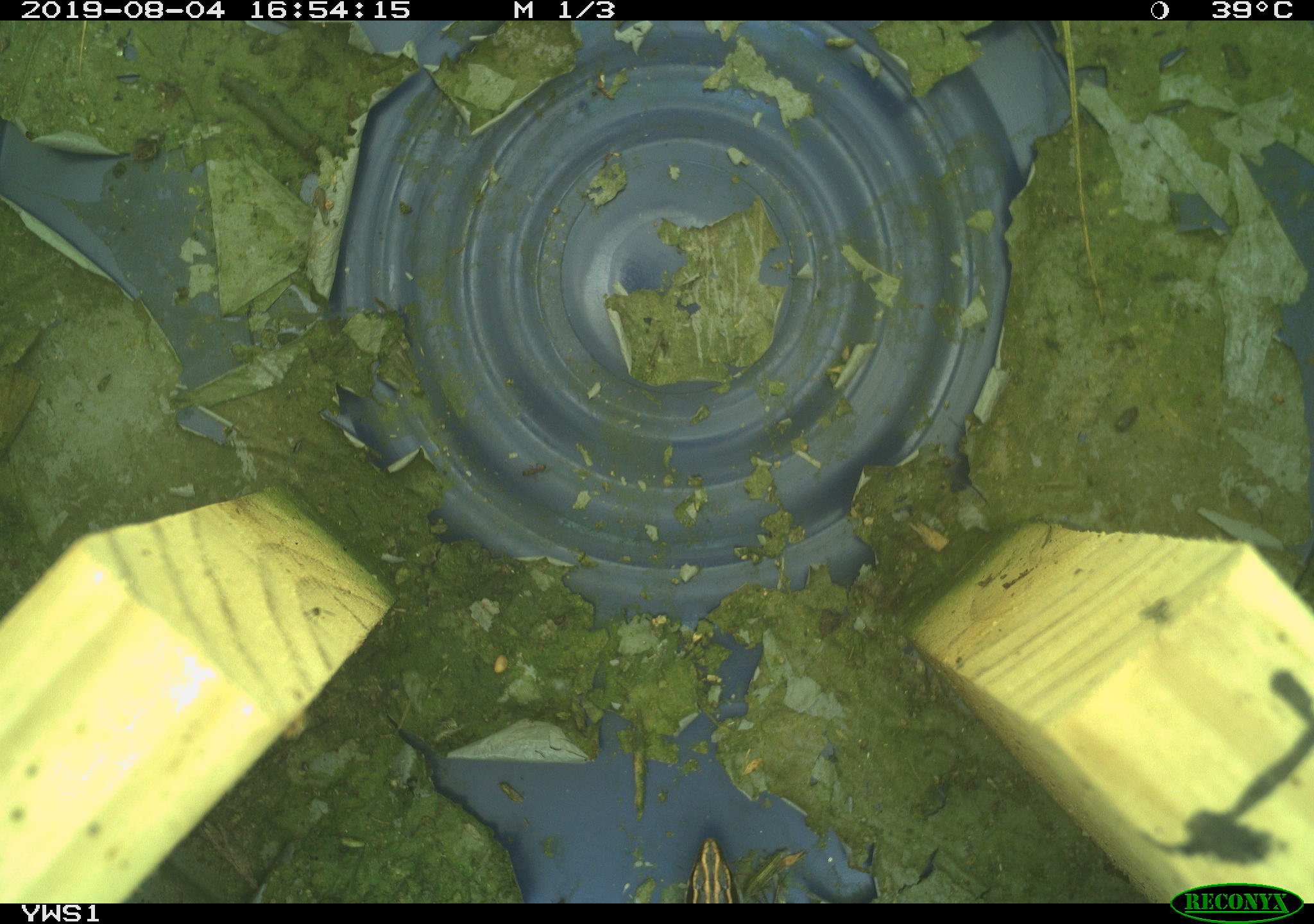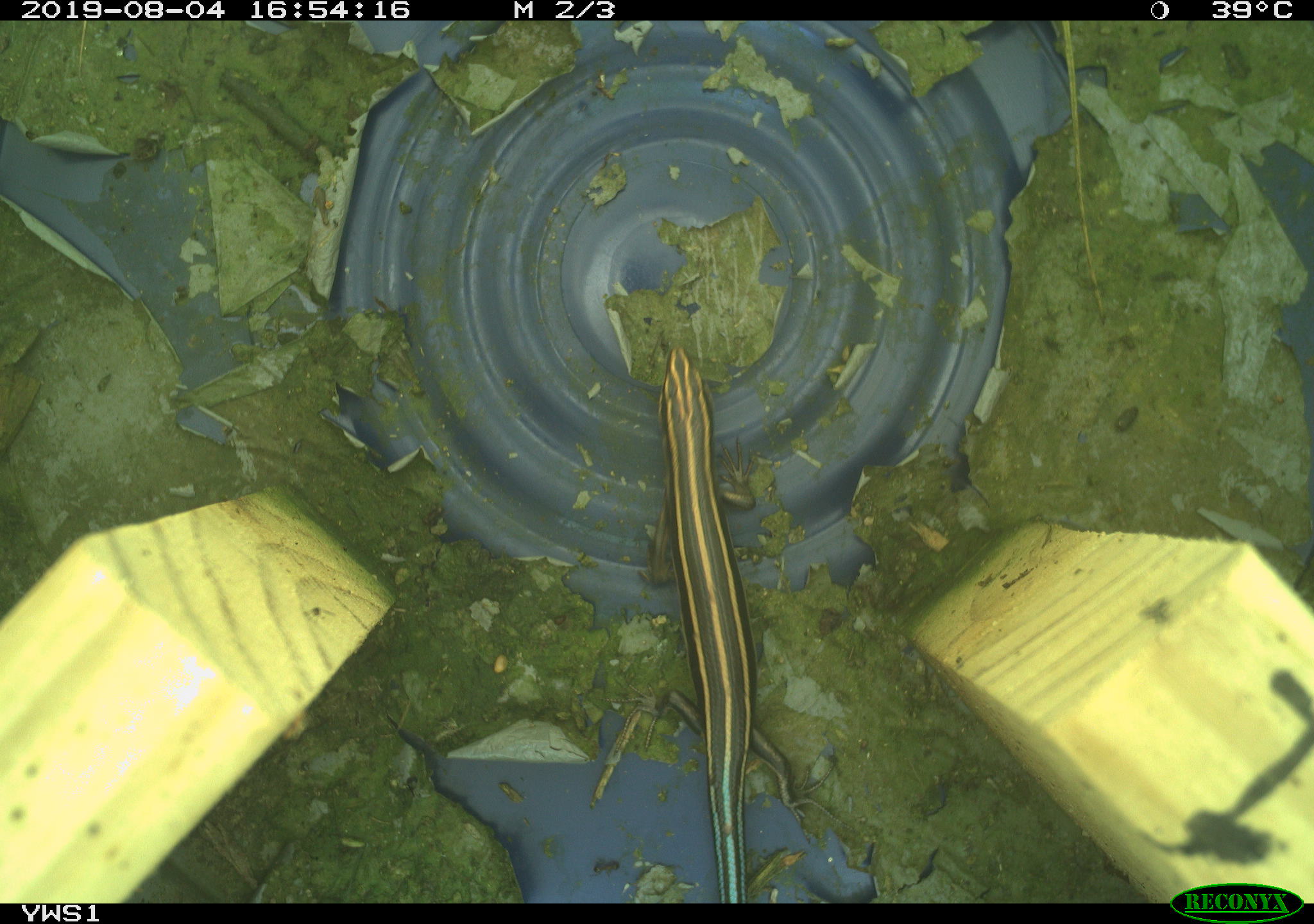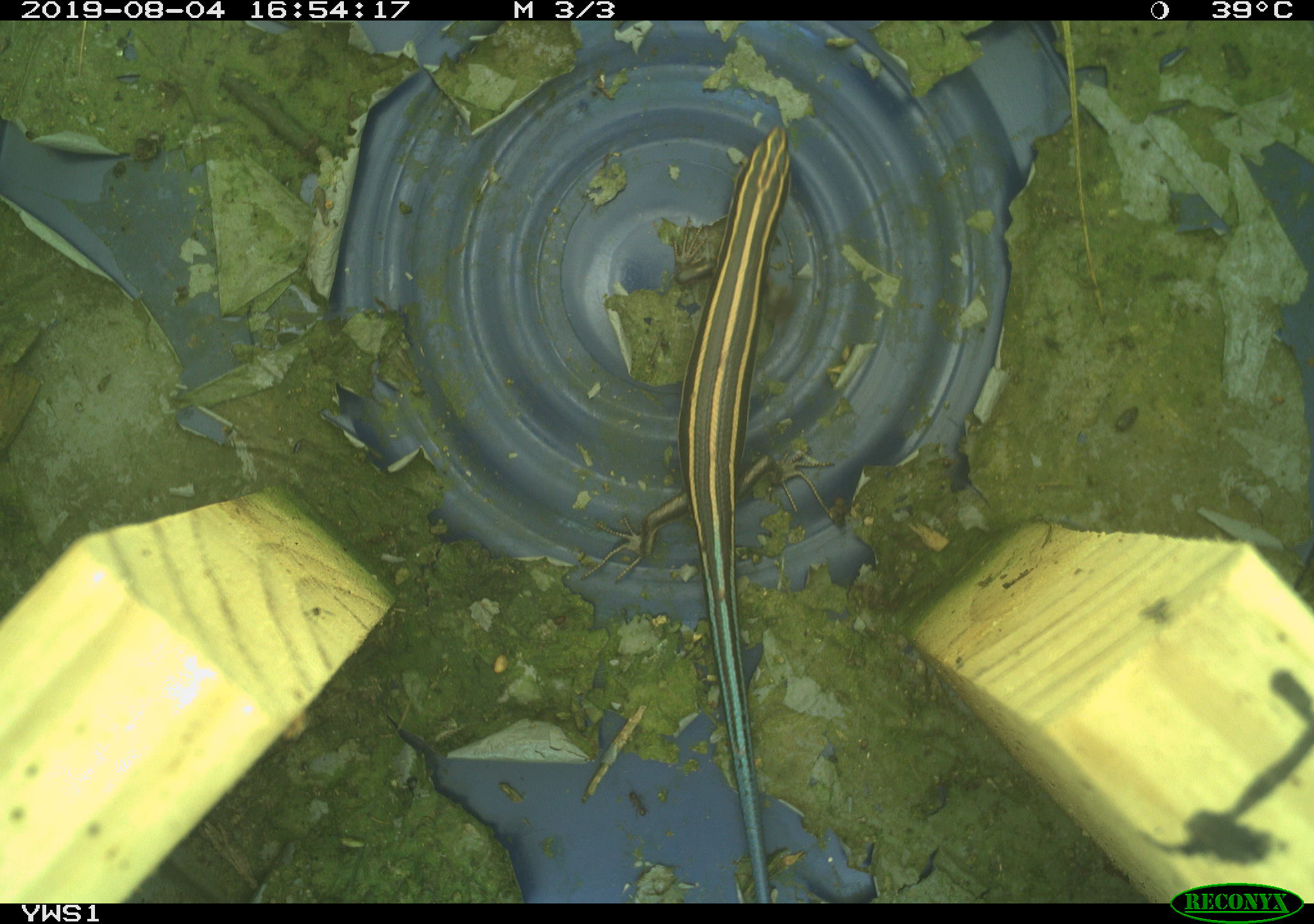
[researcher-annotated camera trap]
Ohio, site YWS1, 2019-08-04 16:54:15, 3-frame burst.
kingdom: Animalia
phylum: Chordata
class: Reptilia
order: Squamata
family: Scincidae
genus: Plestiodon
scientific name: Plestiodon fasciatus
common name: common five-lined skink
Common five-lined skink (Plestiodon fasciatus).